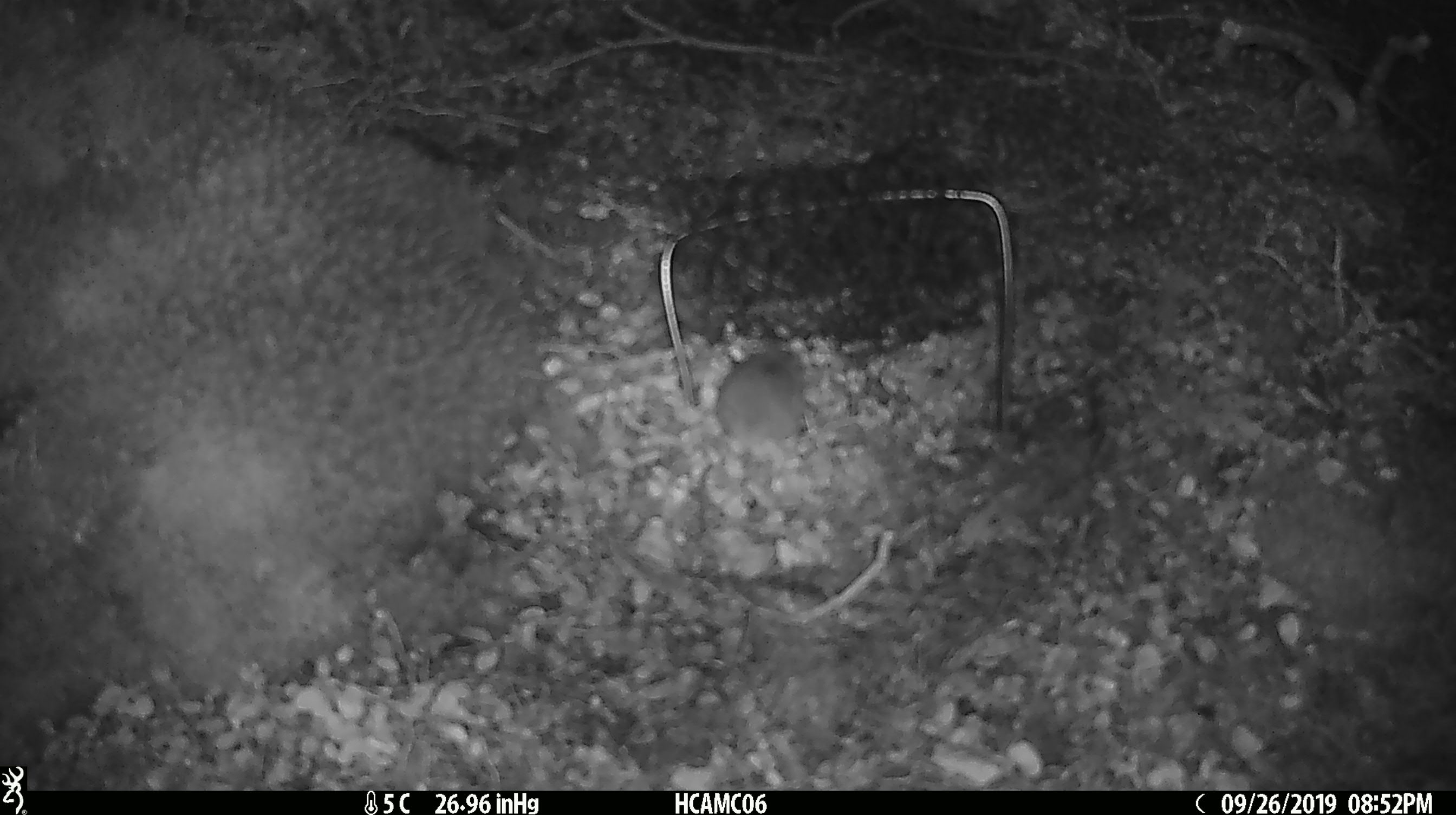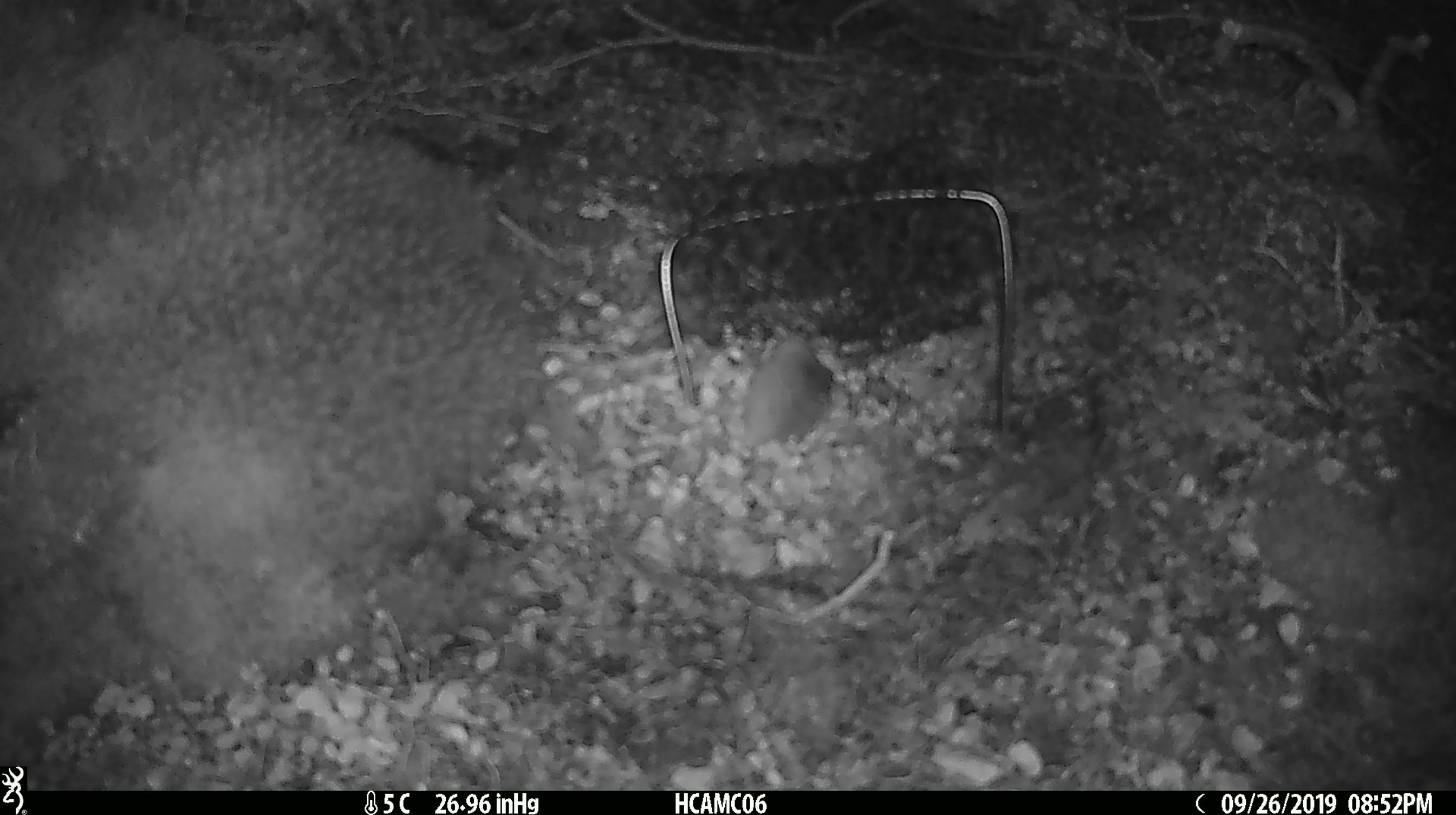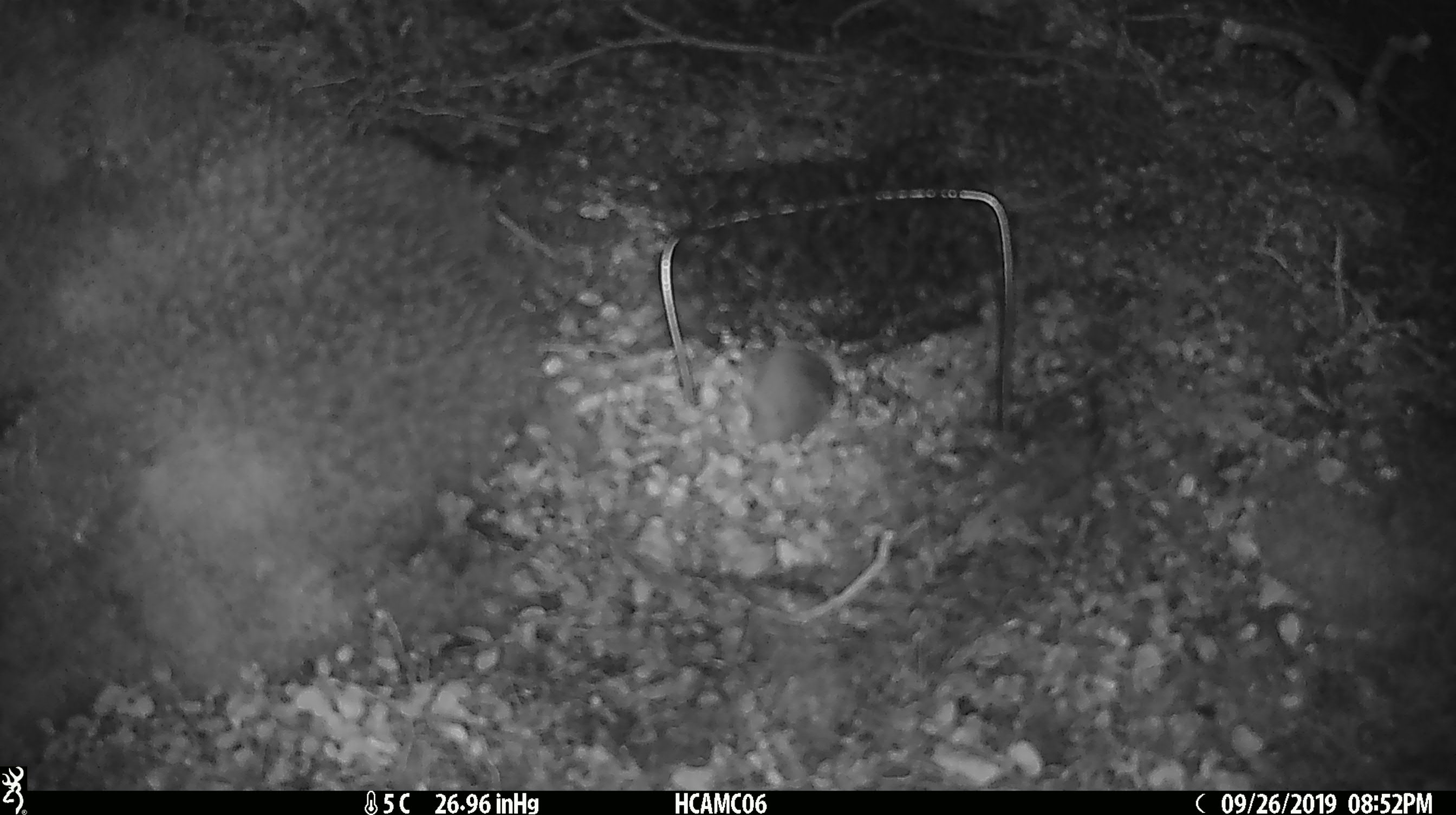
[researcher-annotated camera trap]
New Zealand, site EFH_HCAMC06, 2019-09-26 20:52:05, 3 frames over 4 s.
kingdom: Animalia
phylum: Chordata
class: Mammalia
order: Rodentia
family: Muridae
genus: Mus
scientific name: Mus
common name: mouse